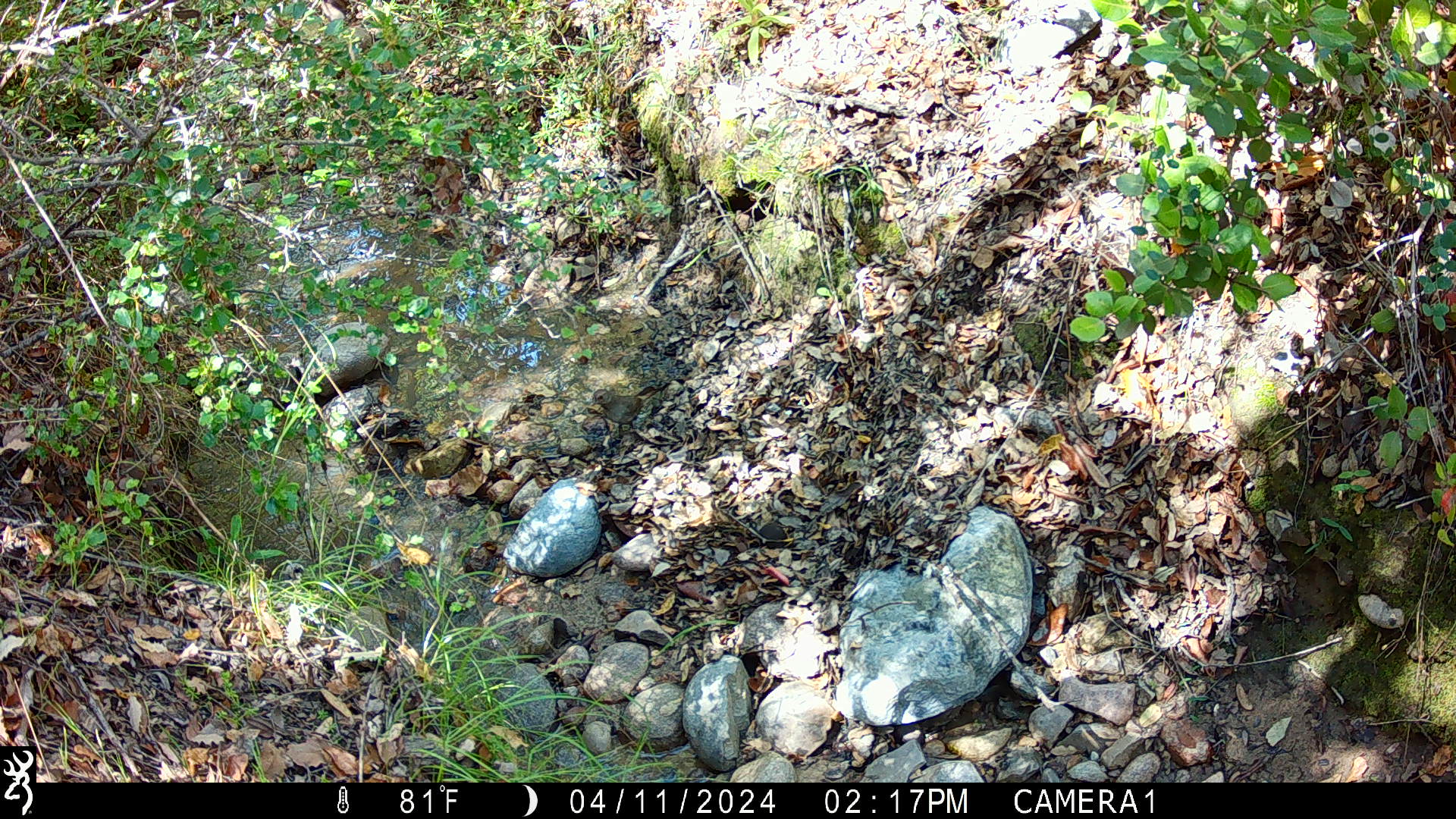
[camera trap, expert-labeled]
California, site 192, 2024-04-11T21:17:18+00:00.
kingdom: Animalia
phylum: Chordata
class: Aves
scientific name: Aves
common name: bird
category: unknown bird